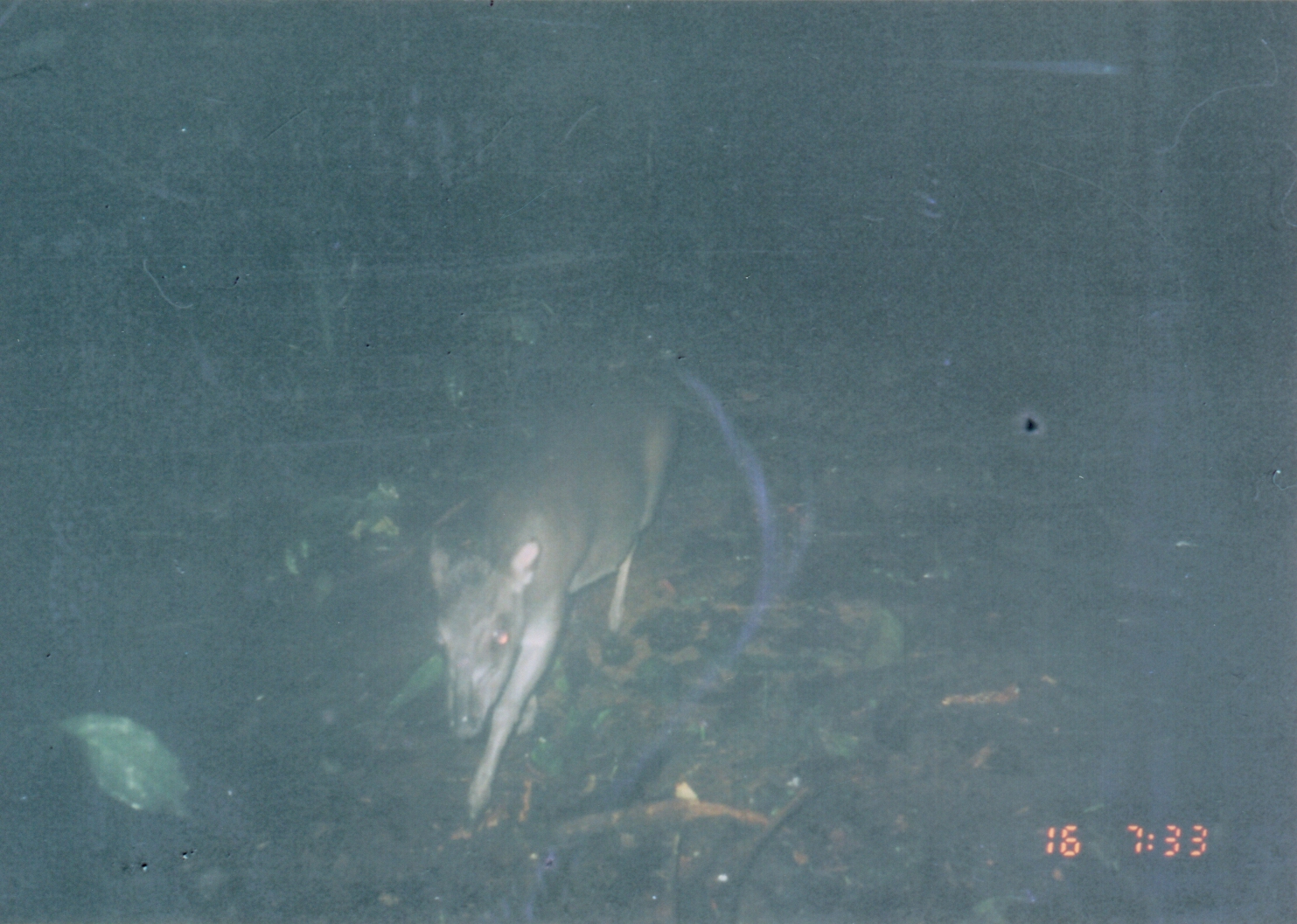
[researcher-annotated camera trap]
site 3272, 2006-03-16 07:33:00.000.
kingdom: Animalia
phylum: Chordata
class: Mammalia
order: Artiodactyla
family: Bovidae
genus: Philantomba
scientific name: Philantomba monticola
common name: blue duiker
Philantomba monticola (blue duiker), count 1.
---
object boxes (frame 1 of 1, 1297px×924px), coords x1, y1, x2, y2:
philantomba monticola: 424, 391, 681, 820